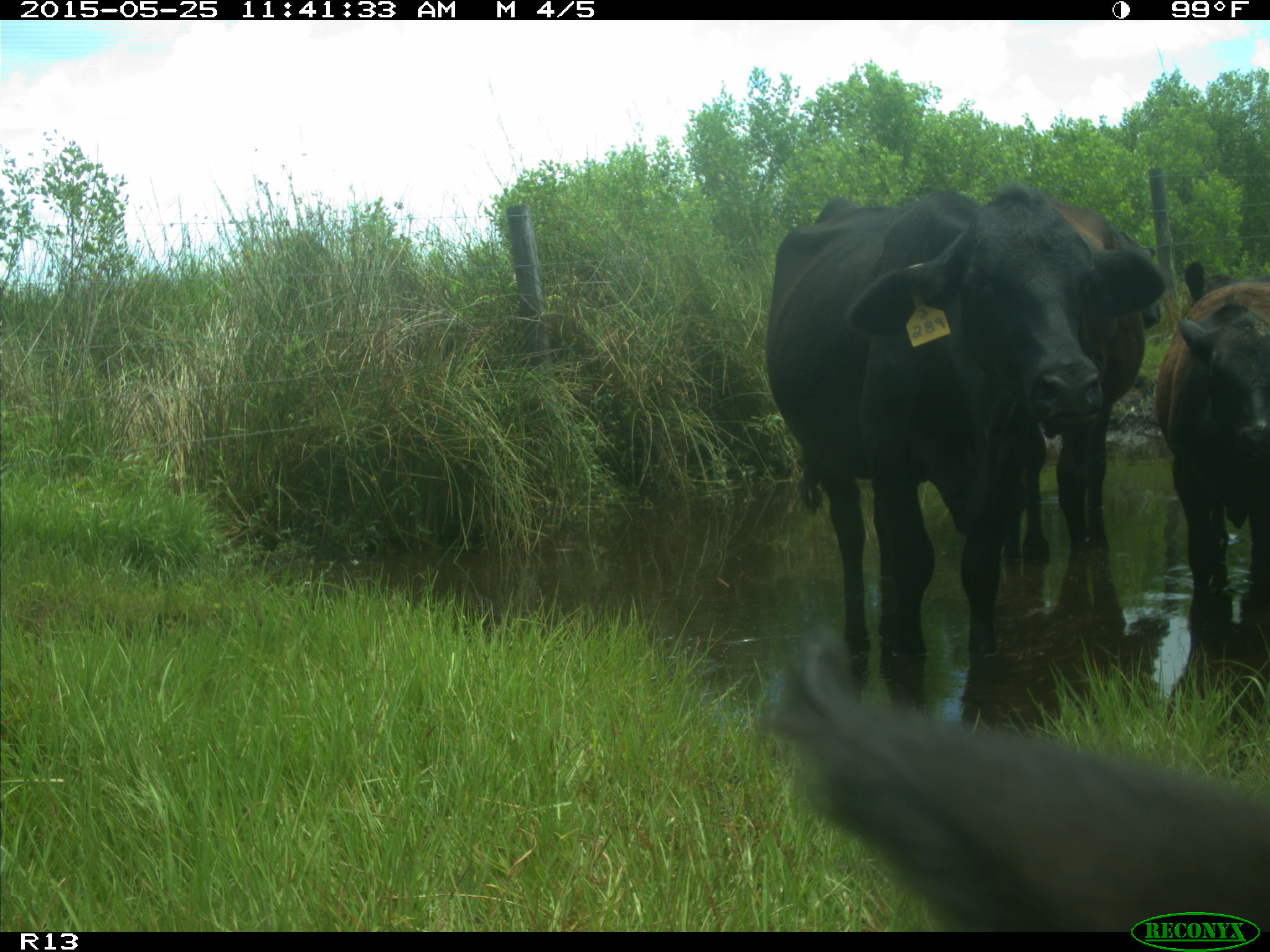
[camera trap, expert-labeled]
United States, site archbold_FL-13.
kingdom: Animalia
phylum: Chordata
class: Mammalia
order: Artiodactyla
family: Bovidae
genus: Bos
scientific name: Bos taurus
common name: domestic cow